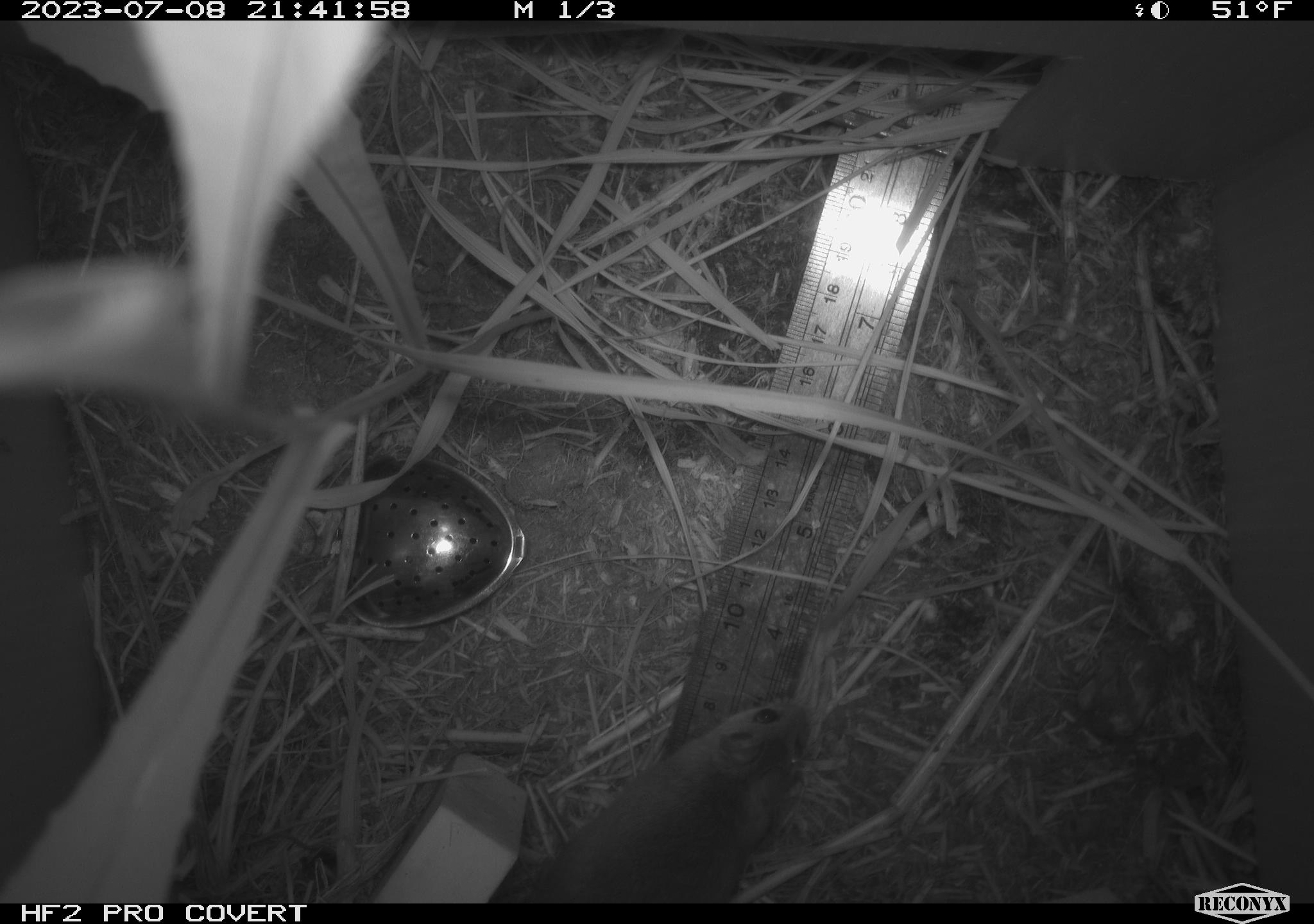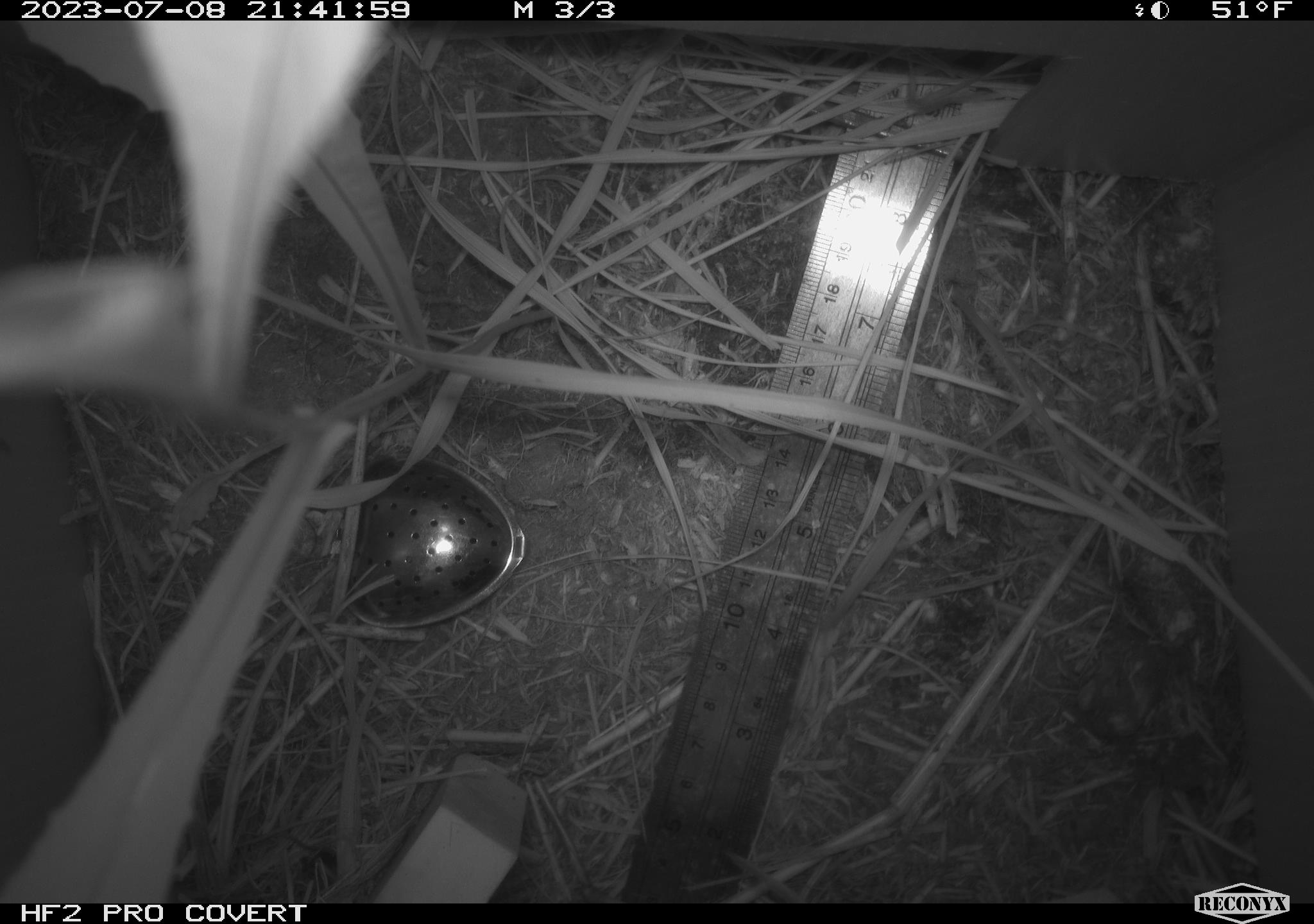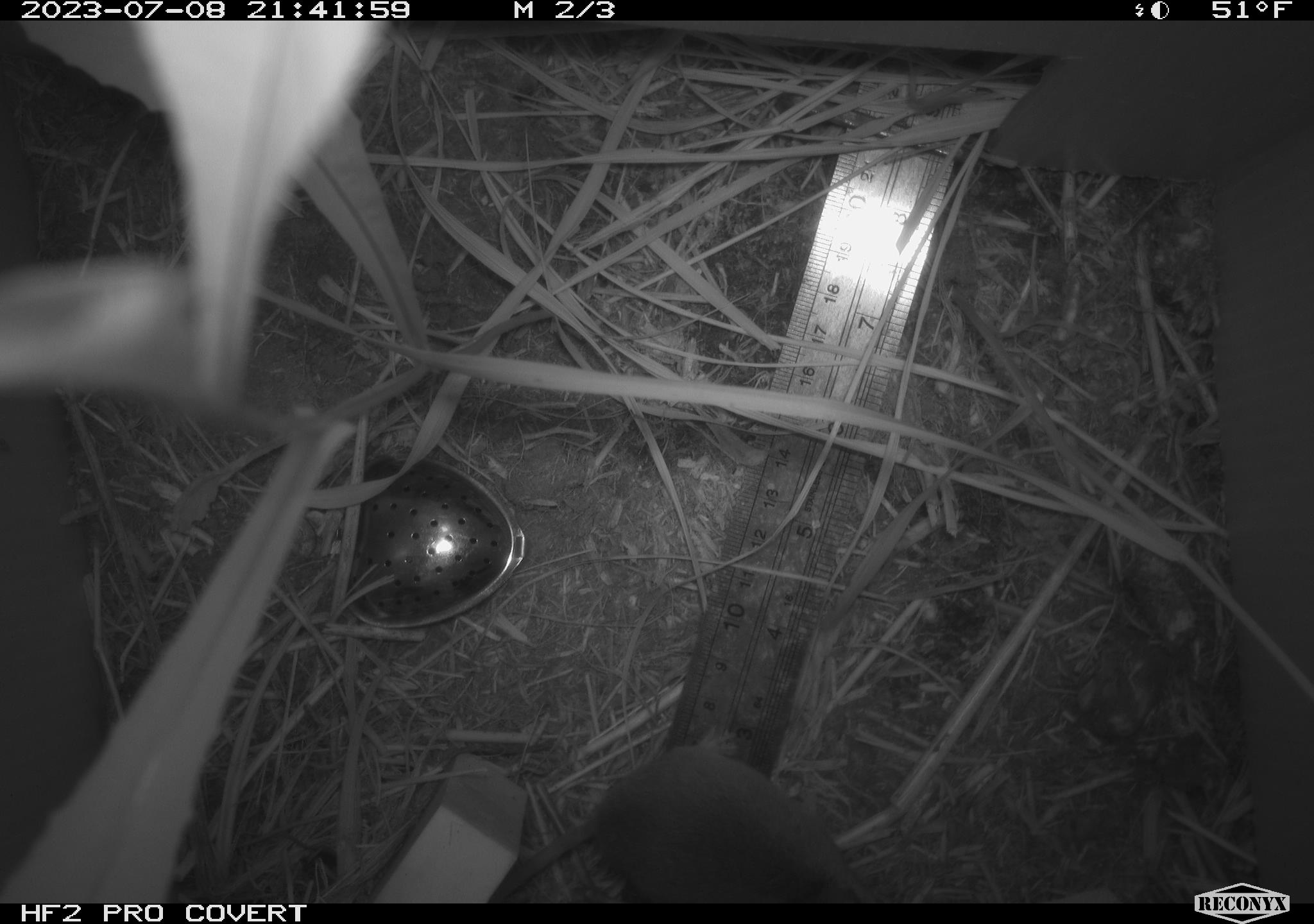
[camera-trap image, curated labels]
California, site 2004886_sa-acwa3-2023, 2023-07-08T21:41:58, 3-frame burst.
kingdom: Animalia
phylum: Chordata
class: Mammalia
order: Rodentia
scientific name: Rodentia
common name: mouse species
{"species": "mouse species (Rodentia)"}